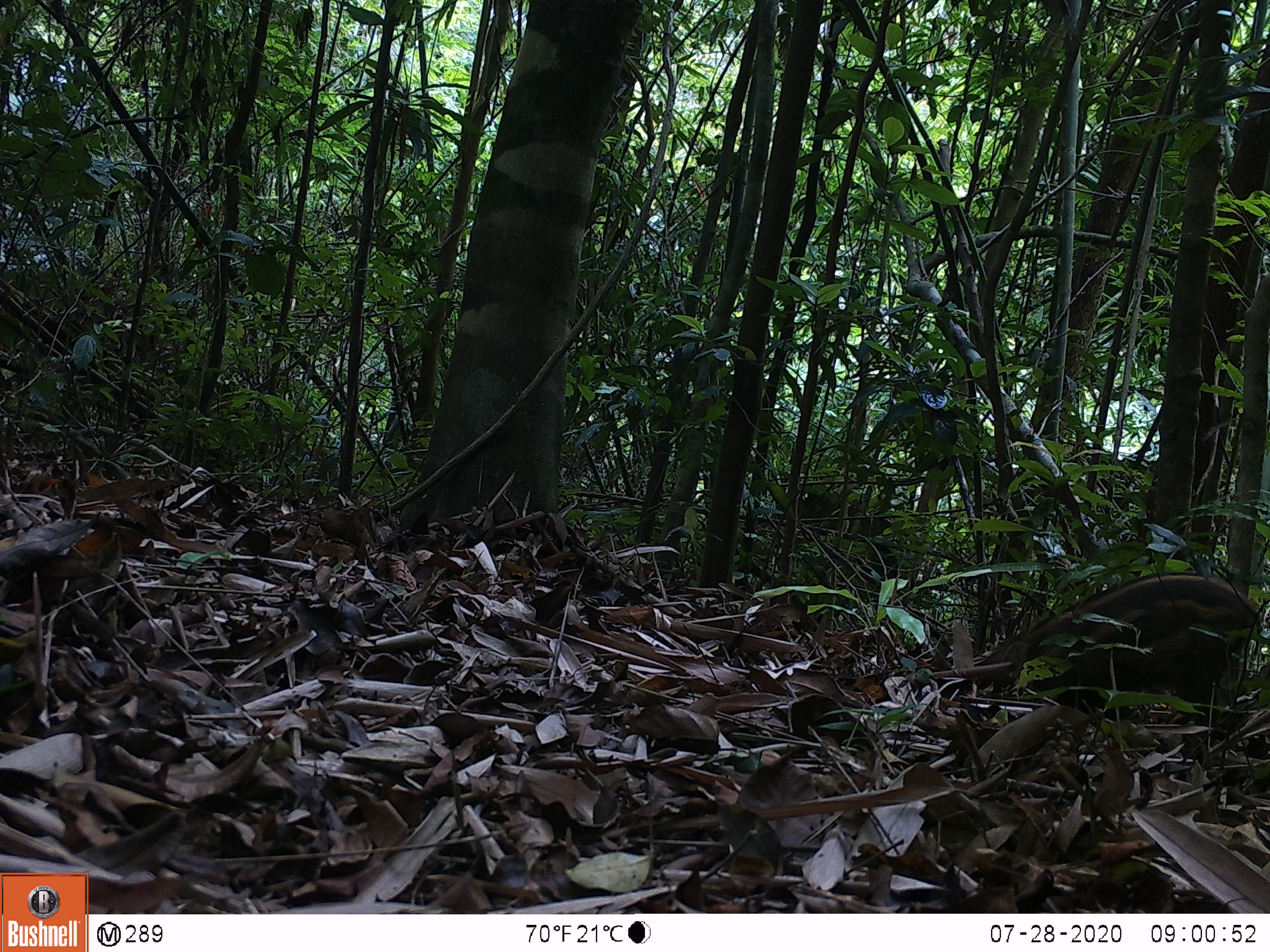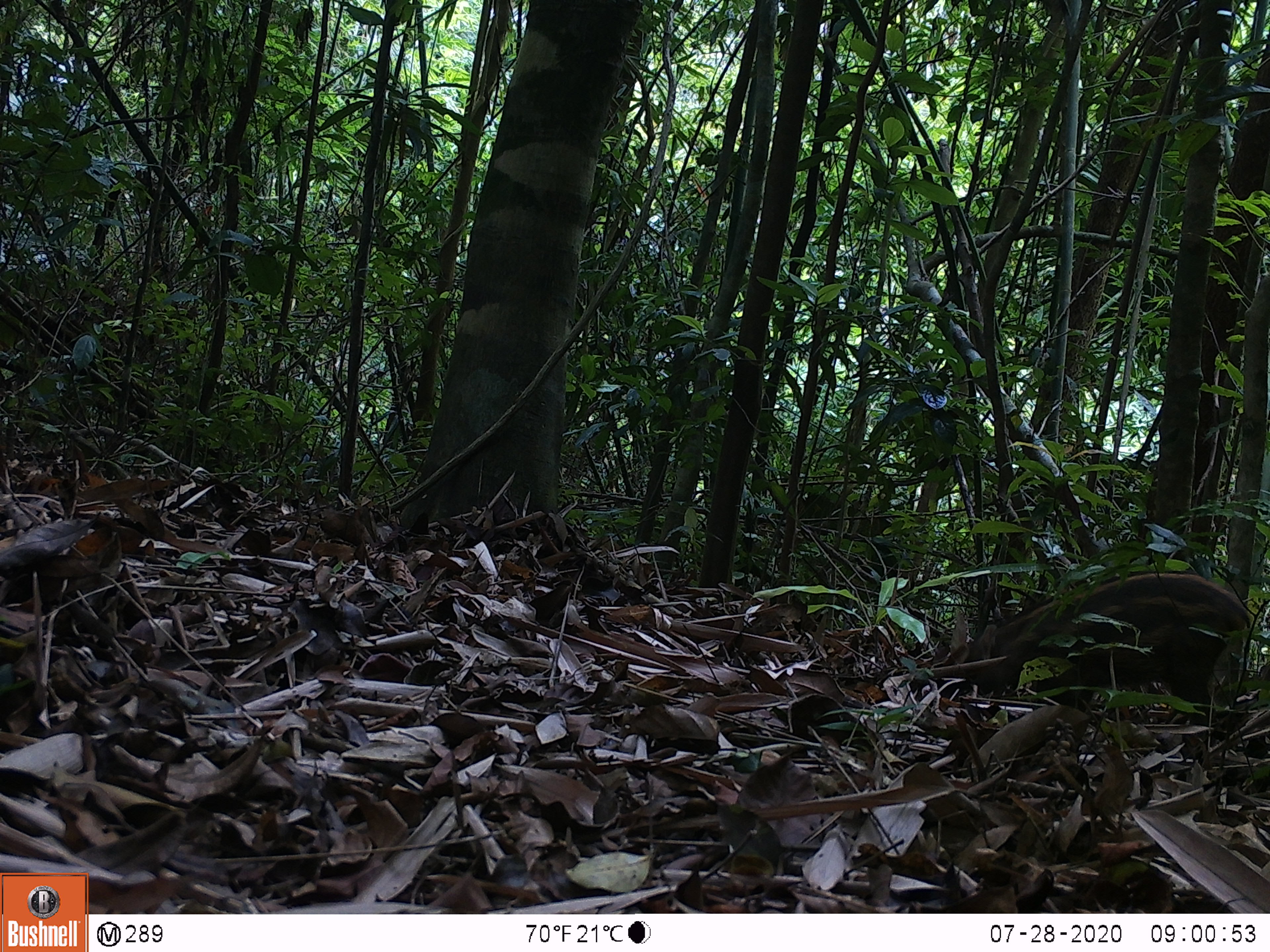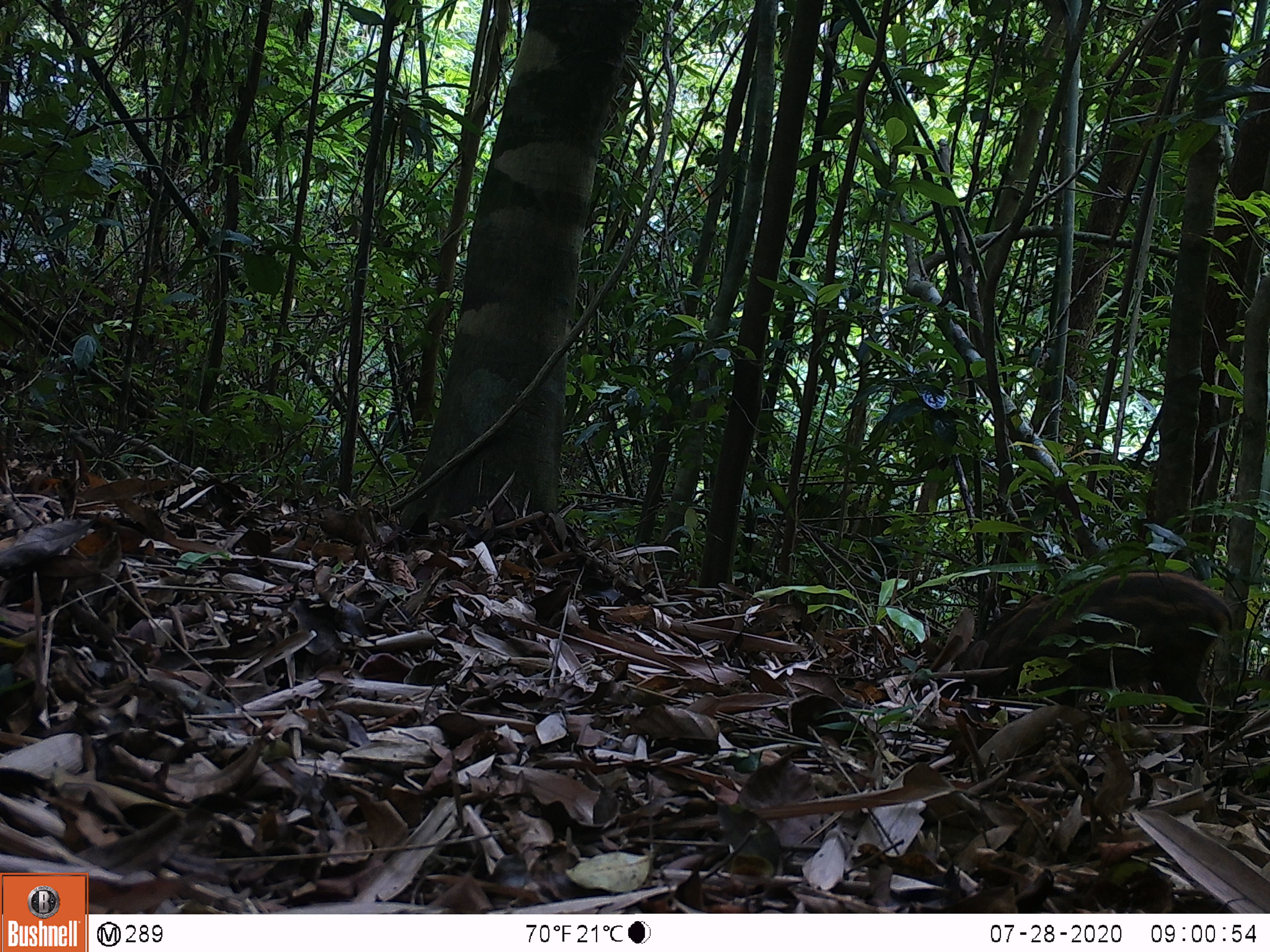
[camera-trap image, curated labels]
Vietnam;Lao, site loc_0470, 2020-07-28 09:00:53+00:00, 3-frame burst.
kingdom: Animalia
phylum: Chordata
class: Mammalia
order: Artiodactyla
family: Suidae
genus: Sus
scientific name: Sus scrofa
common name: eurasian wild pig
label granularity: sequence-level